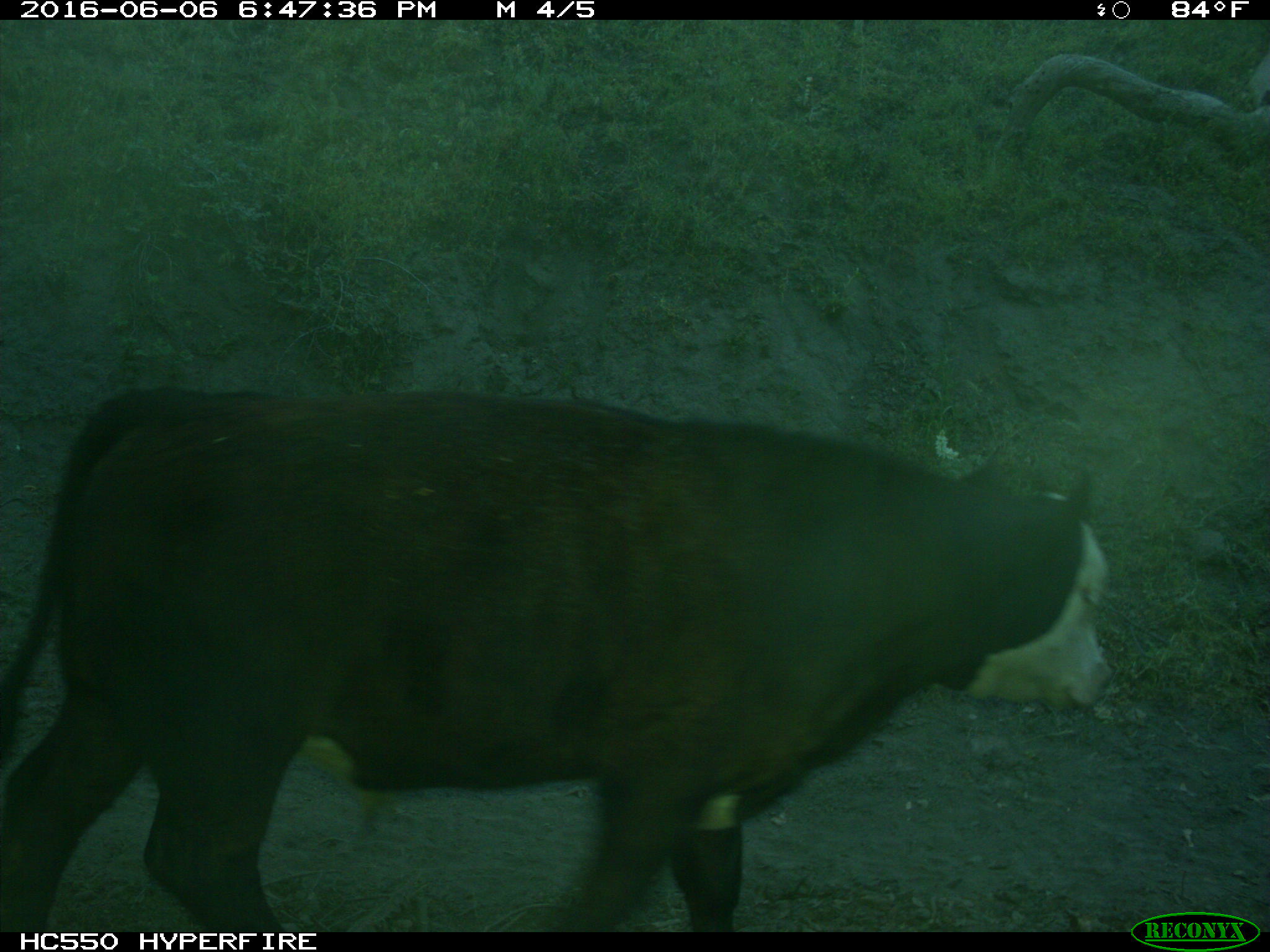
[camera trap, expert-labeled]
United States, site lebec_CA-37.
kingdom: Animalia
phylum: Chordata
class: Mammalia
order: Artiodactyla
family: Bovidae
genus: Bos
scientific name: Bos taurus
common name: domestic cow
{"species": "Bos taurus (domestic cow)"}